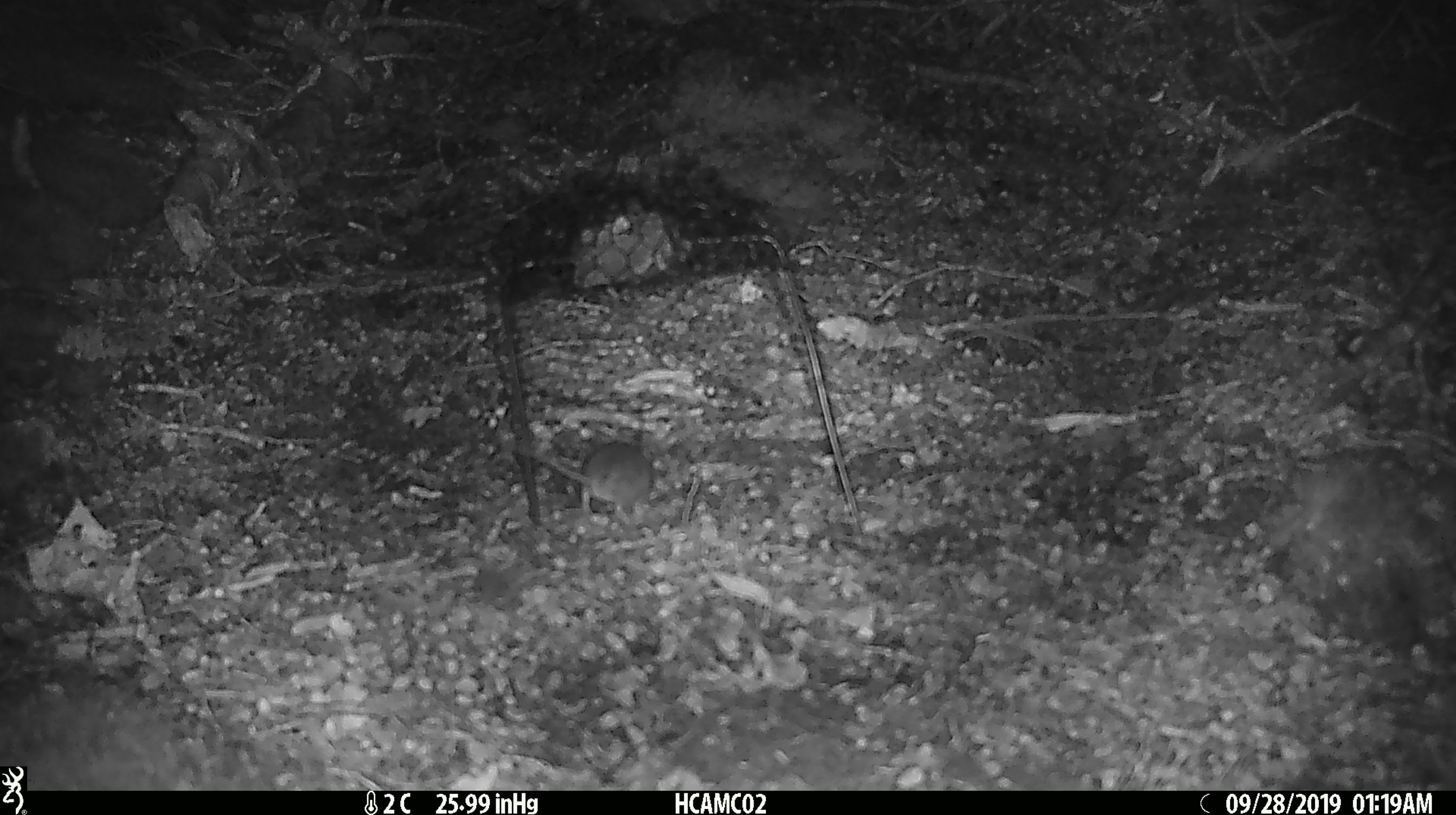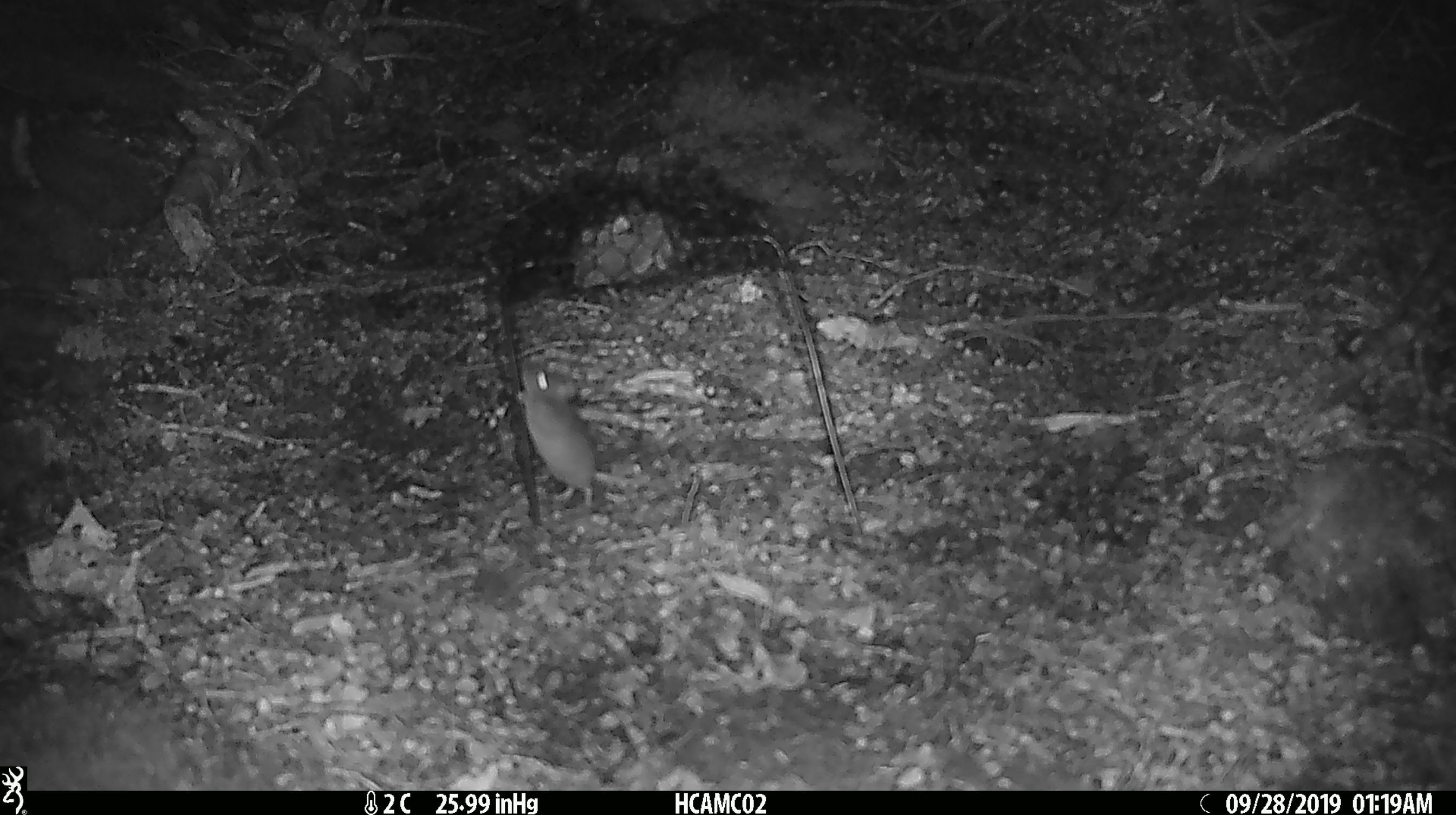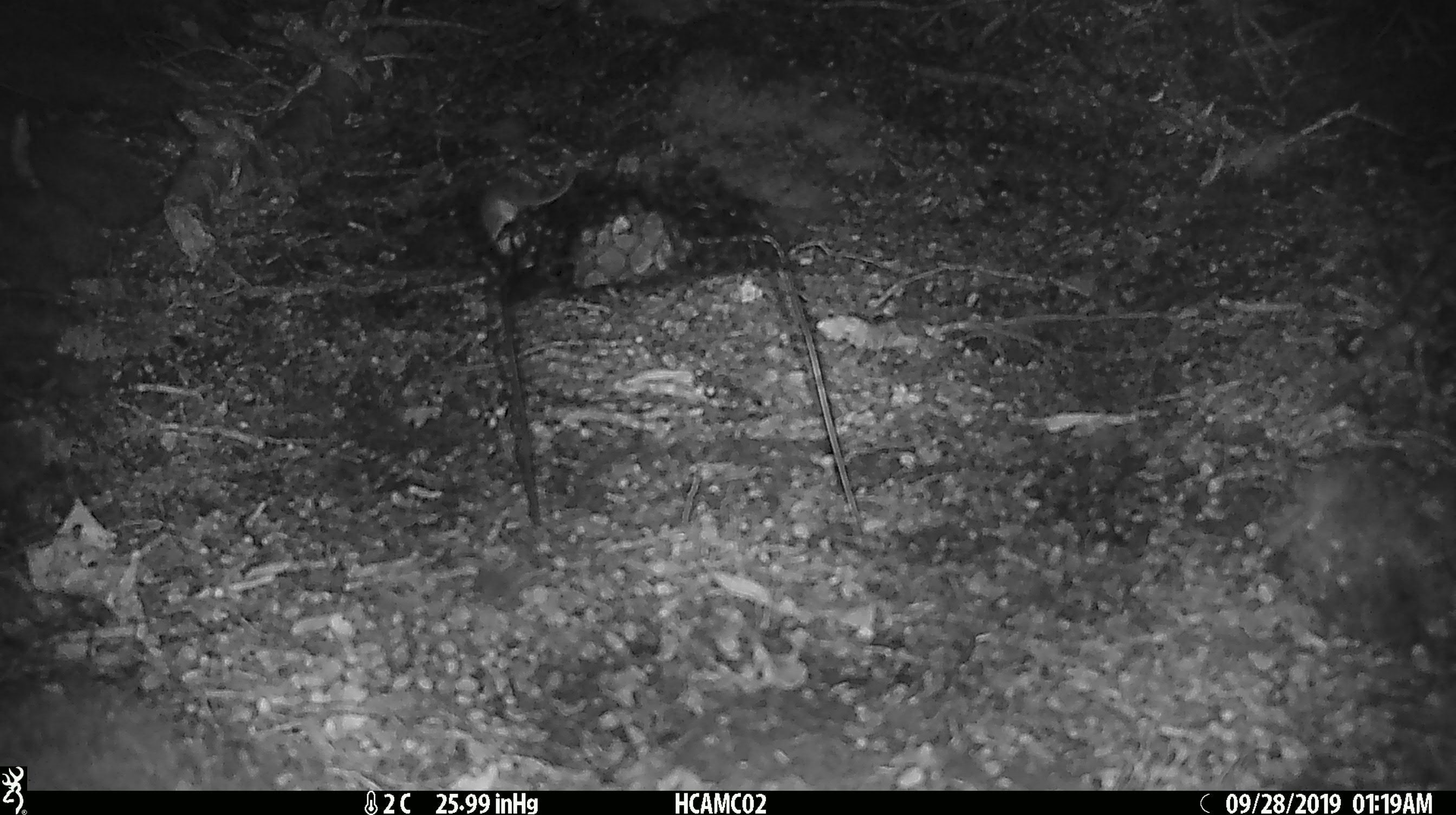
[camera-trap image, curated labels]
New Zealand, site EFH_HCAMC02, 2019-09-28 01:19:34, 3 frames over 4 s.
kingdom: Animalia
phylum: Chordata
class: Mammalia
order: Rodentia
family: Muridae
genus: Mus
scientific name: Mus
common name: mouse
Mouse (Mus).